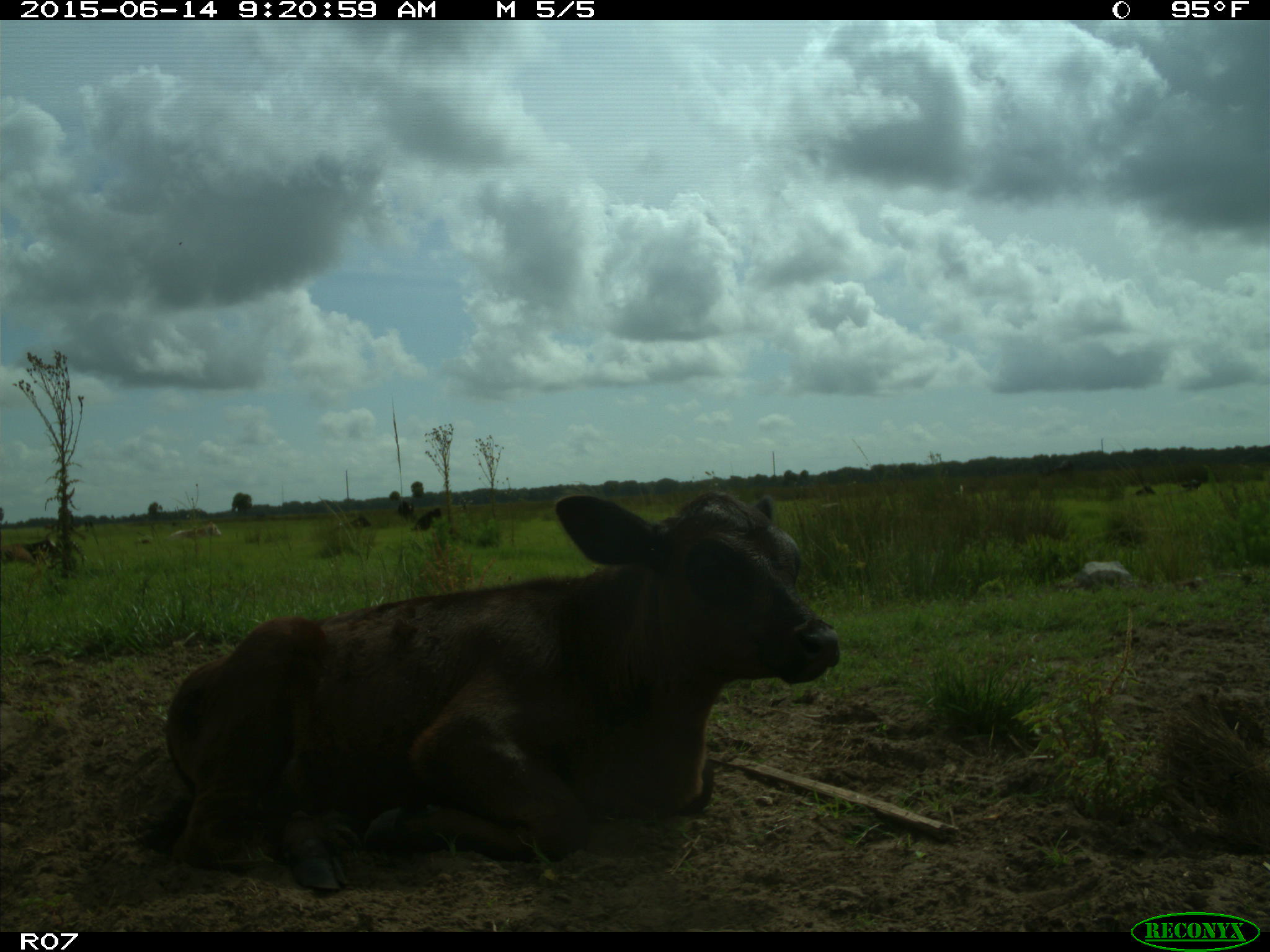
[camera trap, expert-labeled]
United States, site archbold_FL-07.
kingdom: Animalia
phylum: Chordata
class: Mammalia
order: Artiodactyla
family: Bovidae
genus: Bos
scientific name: Bos taurus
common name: domestic cow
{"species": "Bos taurus (domestic cow)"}